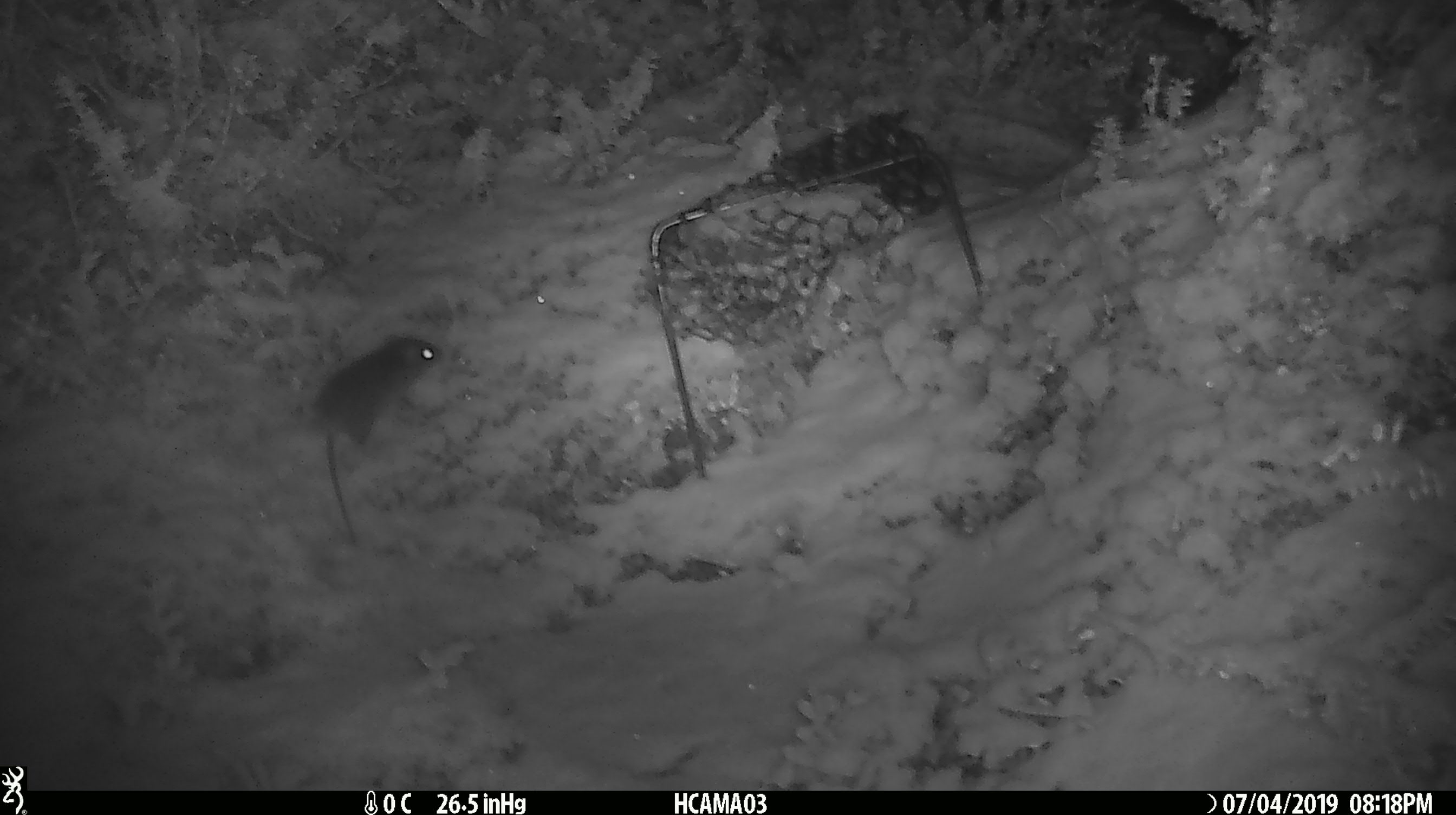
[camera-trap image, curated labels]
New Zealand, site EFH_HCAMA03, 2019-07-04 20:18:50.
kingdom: Animalia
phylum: Chordata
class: Mammalia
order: Rodentia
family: Muridae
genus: Mus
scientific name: Mus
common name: mouse